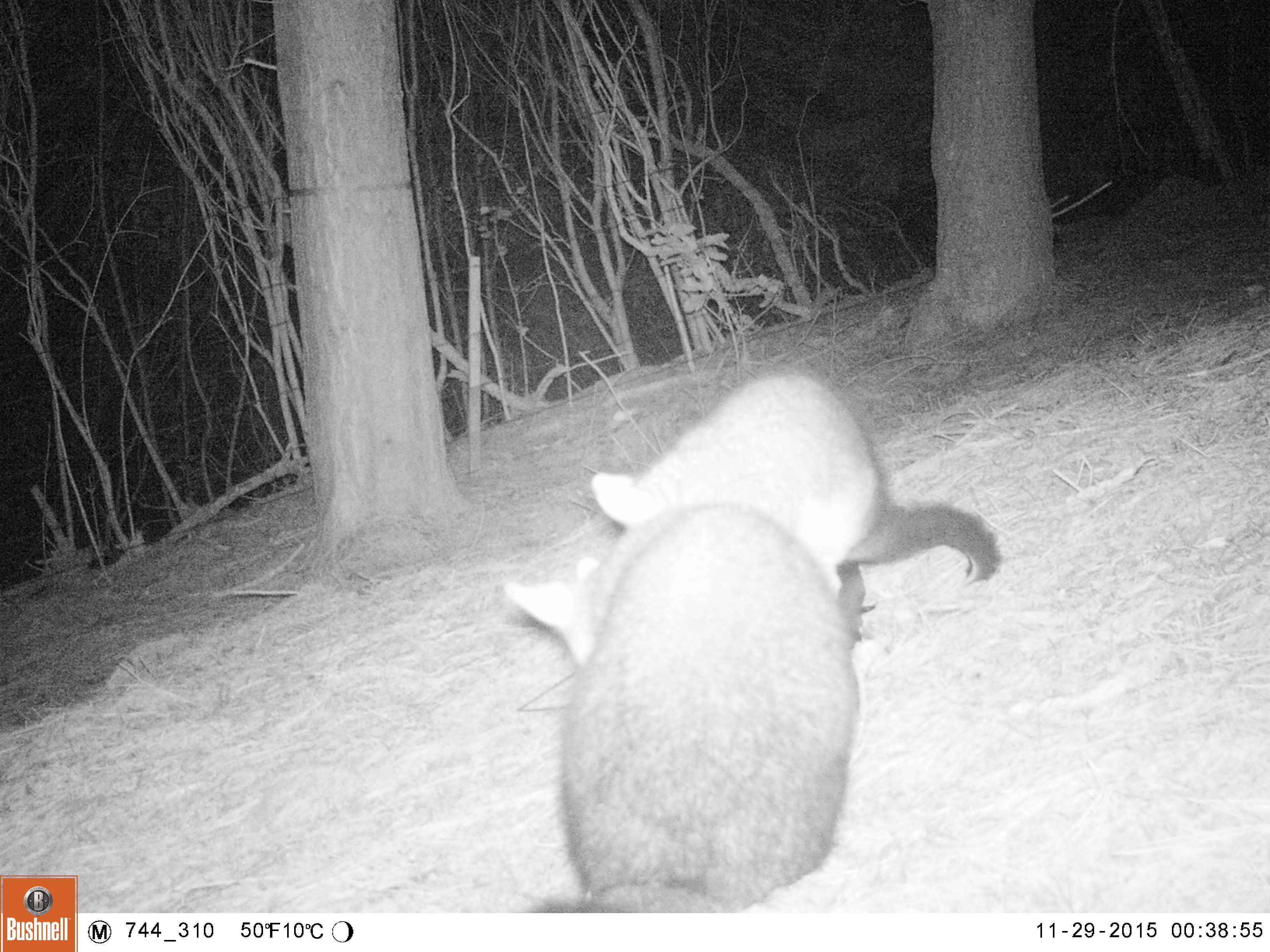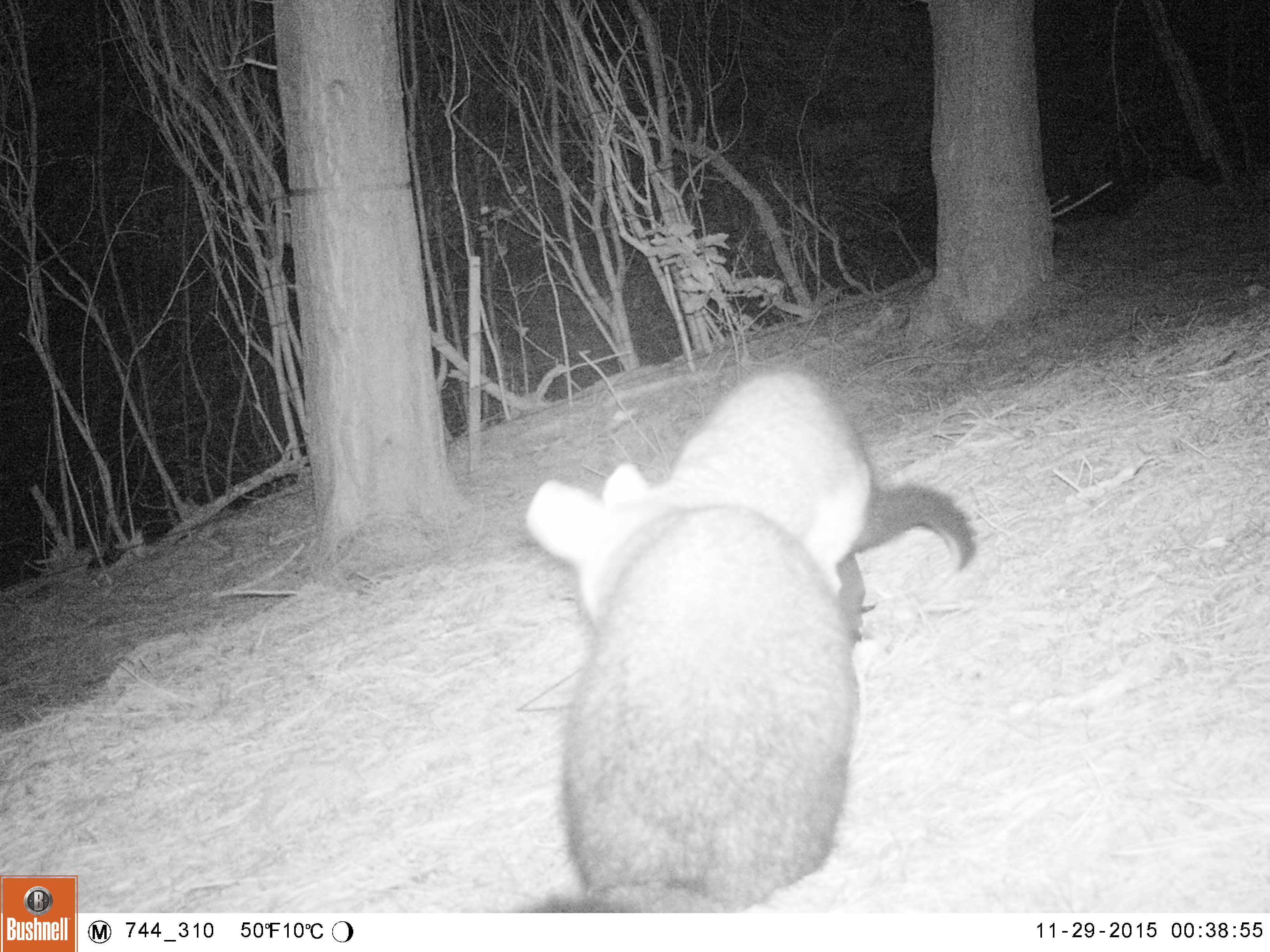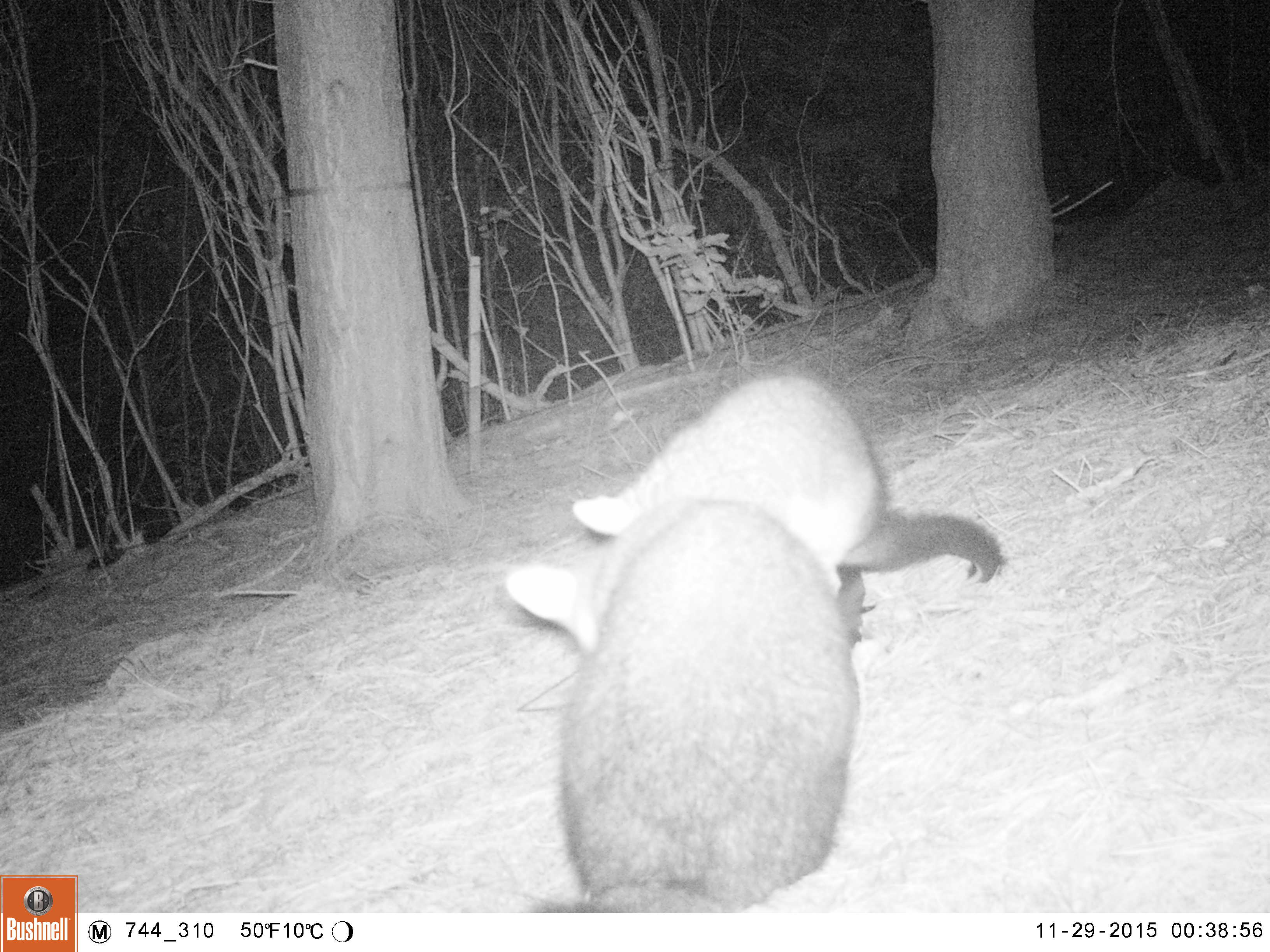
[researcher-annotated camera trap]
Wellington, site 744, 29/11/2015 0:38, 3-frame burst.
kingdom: Animalia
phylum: Chordata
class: Mammalia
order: Didelphimorphia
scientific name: Didelphimorphia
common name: possum